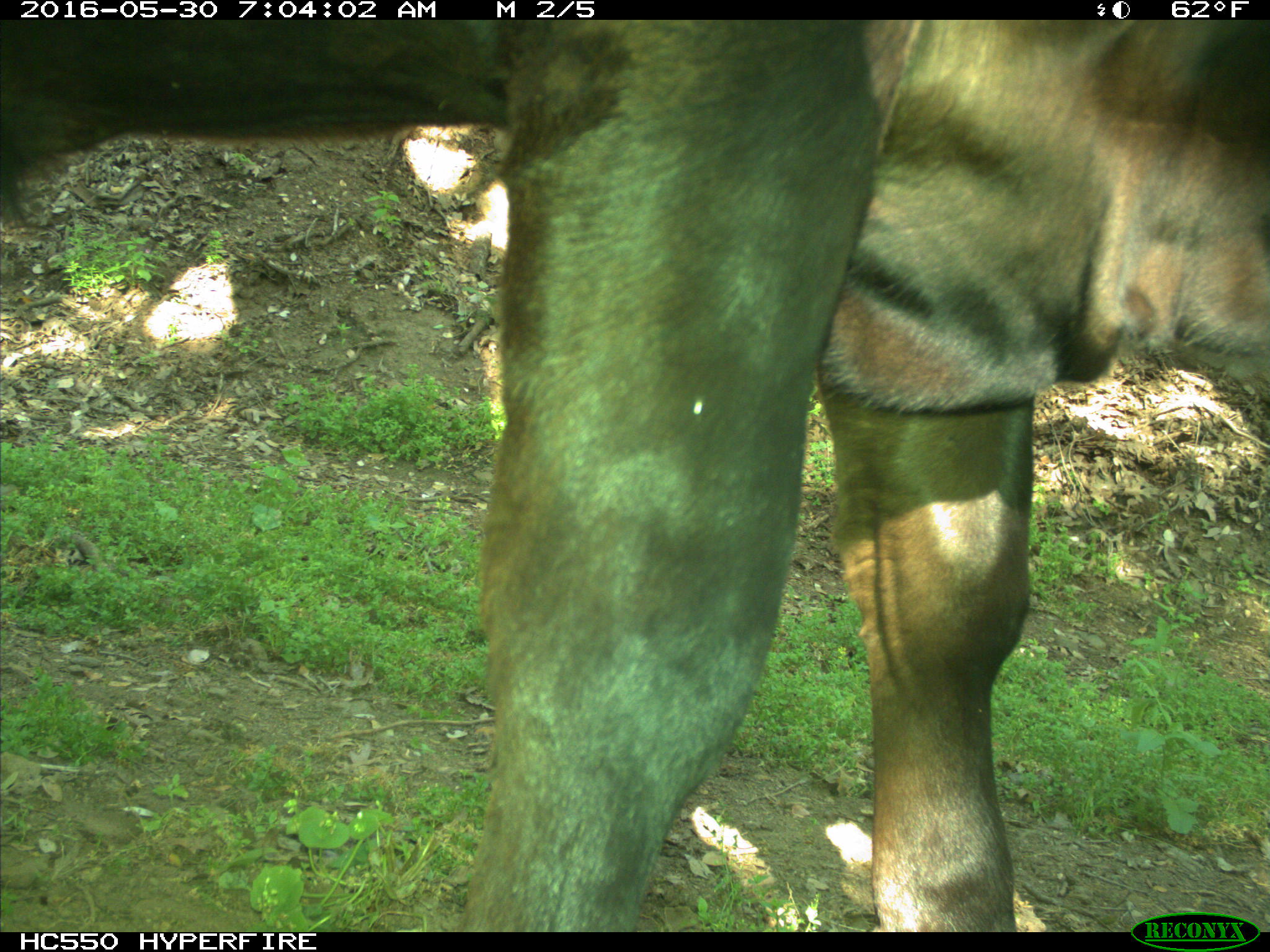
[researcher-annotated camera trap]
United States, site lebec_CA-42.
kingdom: Animalia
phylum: Chordata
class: Mammalia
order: Artiodactyla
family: Bovidae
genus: Bos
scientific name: Bos taurus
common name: domestic cow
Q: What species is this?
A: Bos taurus (domestic cow).